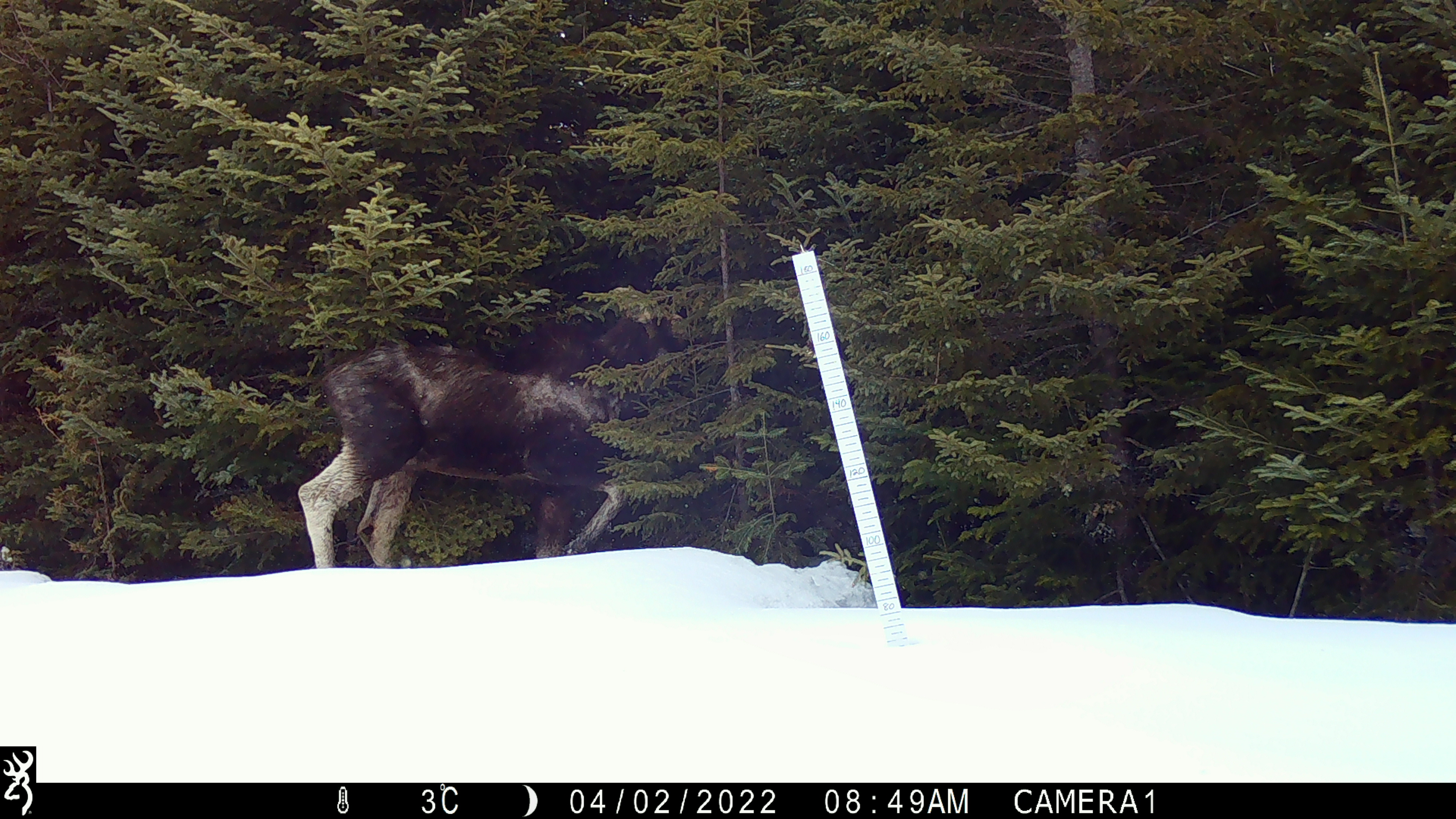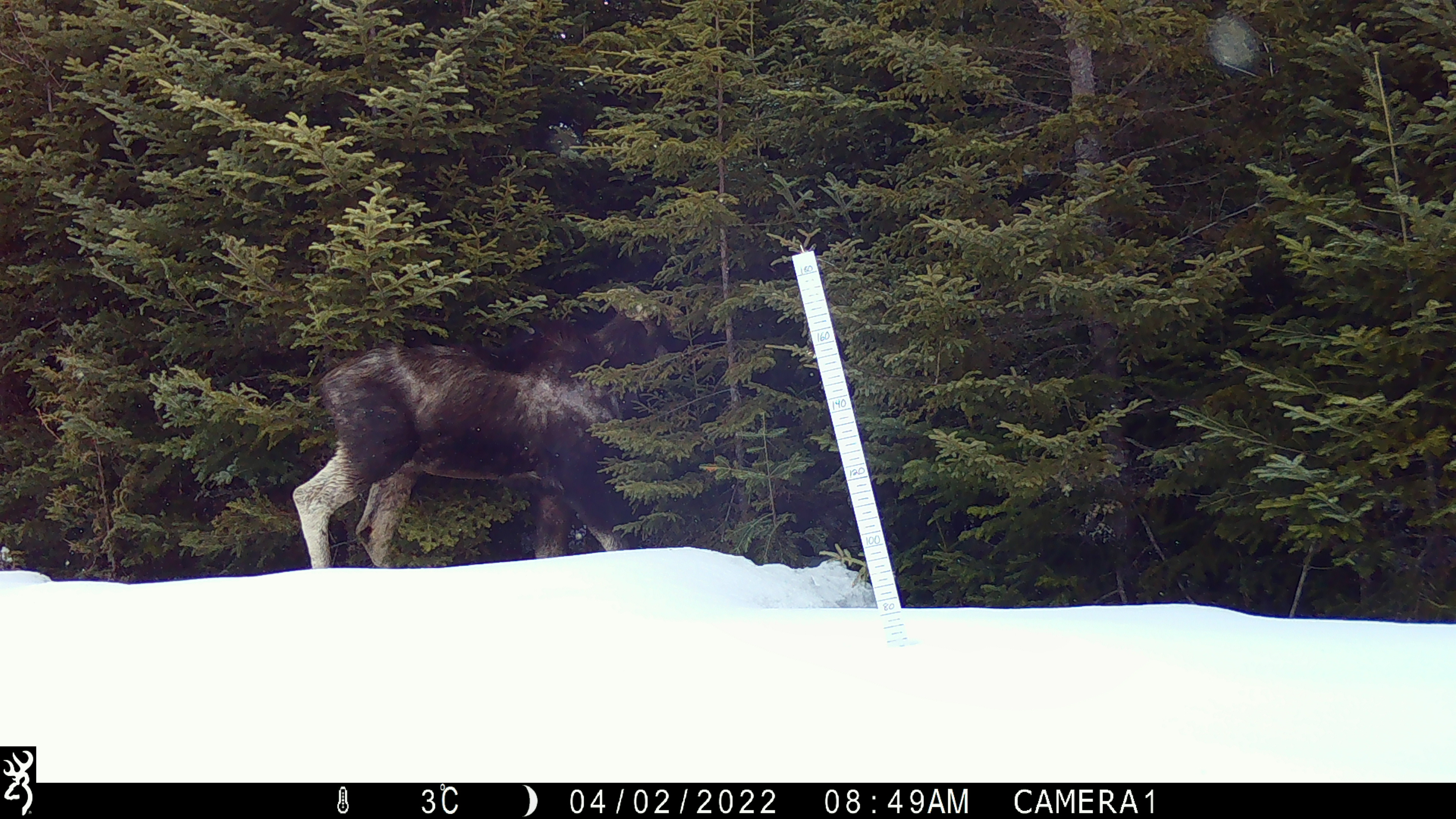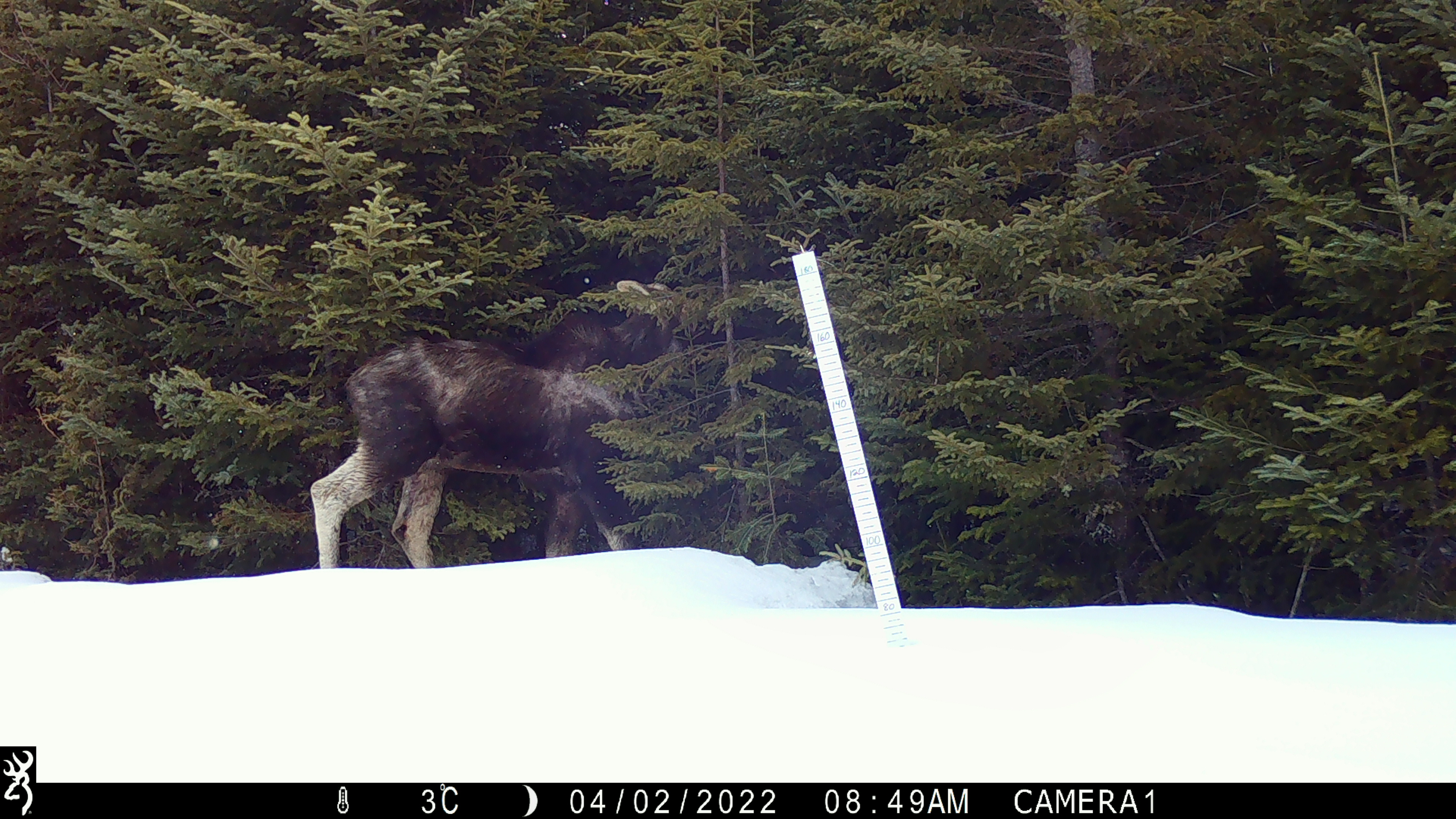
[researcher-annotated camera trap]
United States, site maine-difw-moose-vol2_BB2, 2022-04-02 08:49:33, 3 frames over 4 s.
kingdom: Animalia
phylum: Chordata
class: Mammalia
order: Artiodactyla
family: Cervidae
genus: Alces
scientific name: Alces alces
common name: moose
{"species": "moose (Alces alces)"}